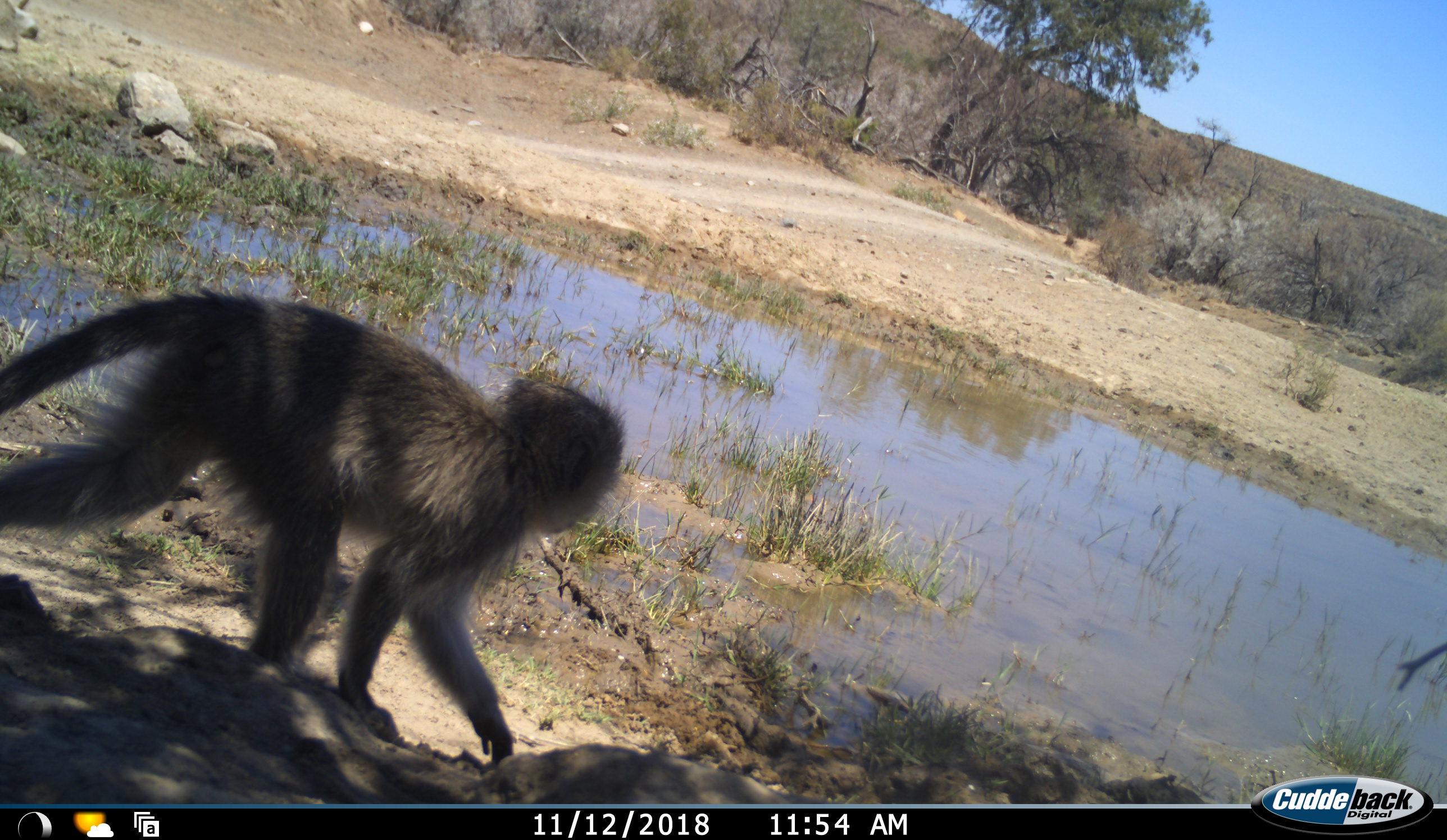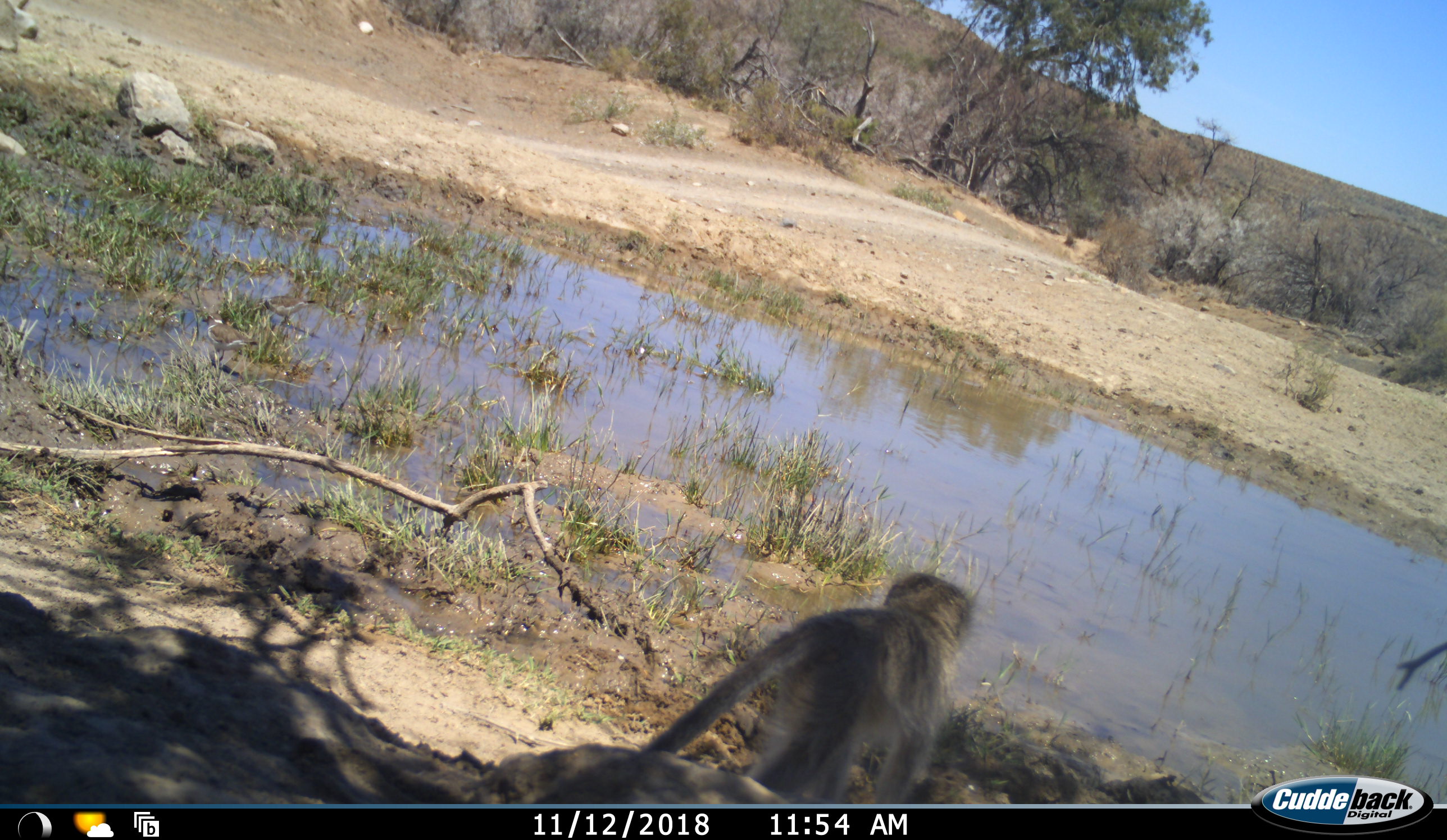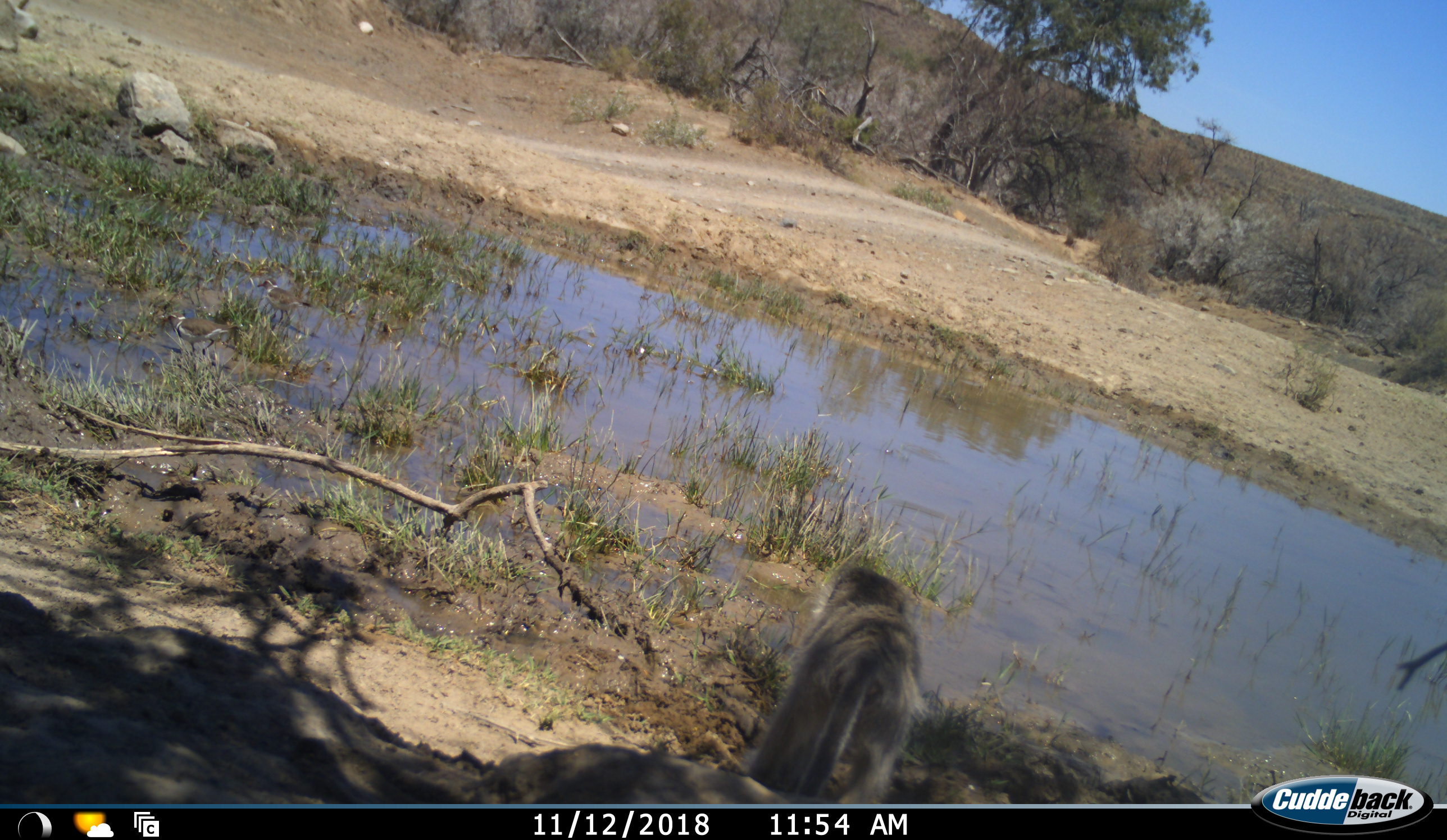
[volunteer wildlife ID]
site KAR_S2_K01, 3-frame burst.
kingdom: Animalia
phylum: Chordata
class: Mammalia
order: Primates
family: Cercopithecidae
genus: Chlorocebus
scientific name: Chlorocebus pygerythrus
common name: vervet monkey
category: monkeyvervet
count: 1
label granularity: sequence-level